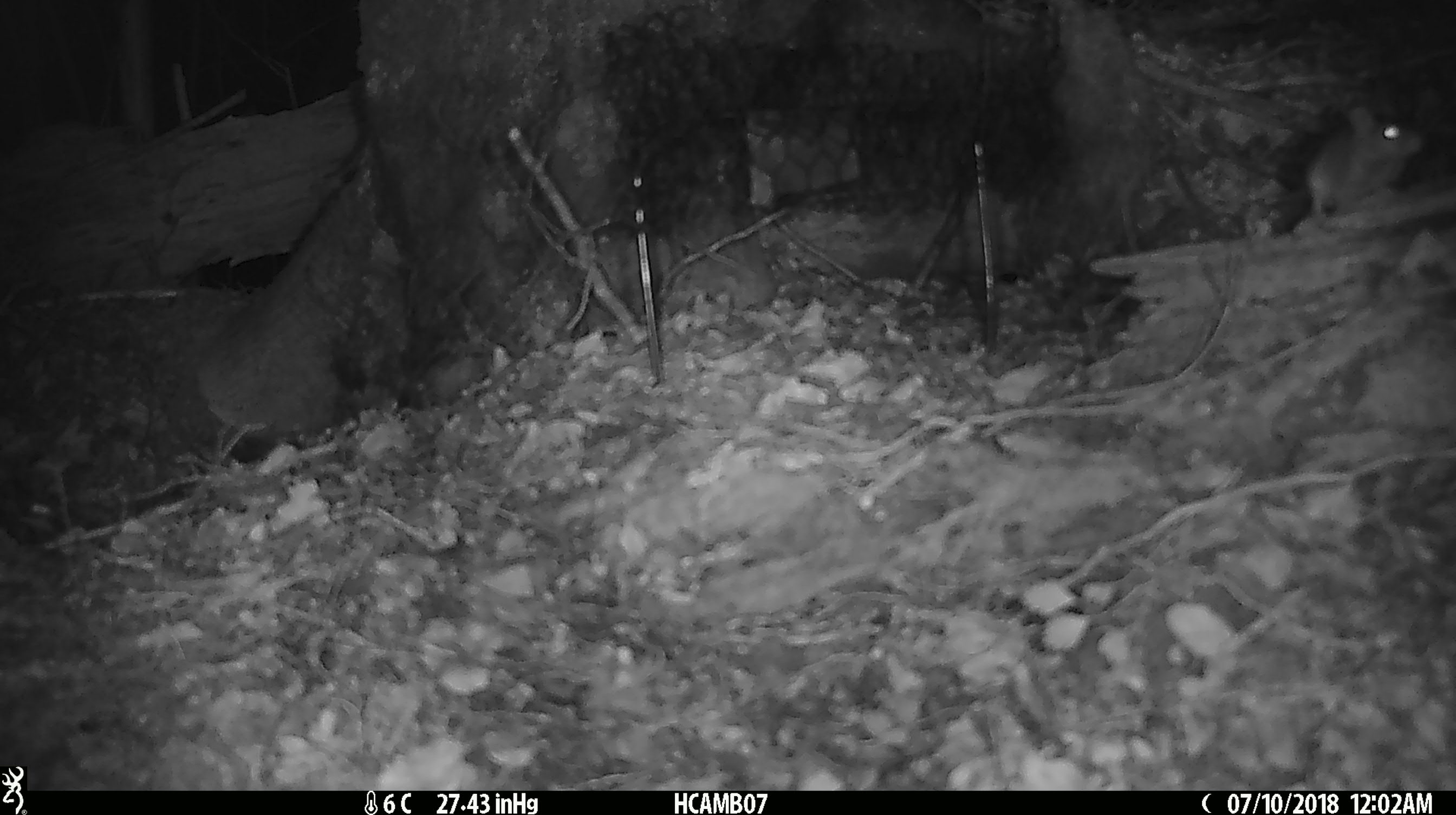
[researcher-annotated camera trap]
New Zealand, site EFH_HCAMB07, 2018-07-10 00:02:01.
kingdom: Animalia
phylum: Chordata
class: Mammalia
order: Rodentia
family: Muridae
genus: Mus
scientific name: Mus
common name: mouse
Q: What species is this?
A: Mouse (Mus).